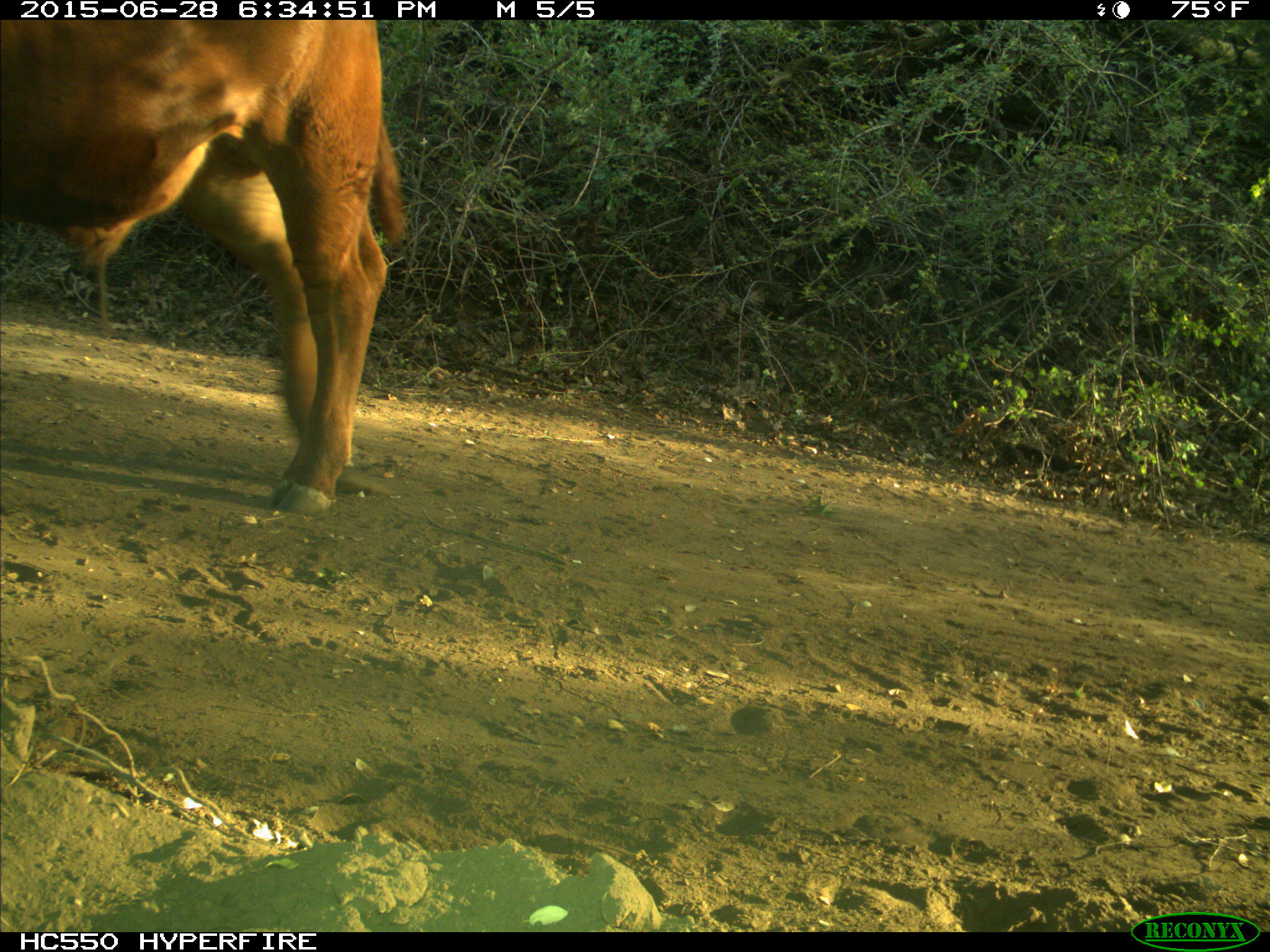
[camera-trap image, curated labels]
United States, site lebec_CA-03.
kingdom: Animalia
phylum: Chordata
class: Mammalia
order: Artiodactyla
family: Bovidae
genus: Bos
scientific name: Bos taurus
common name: domestic cow